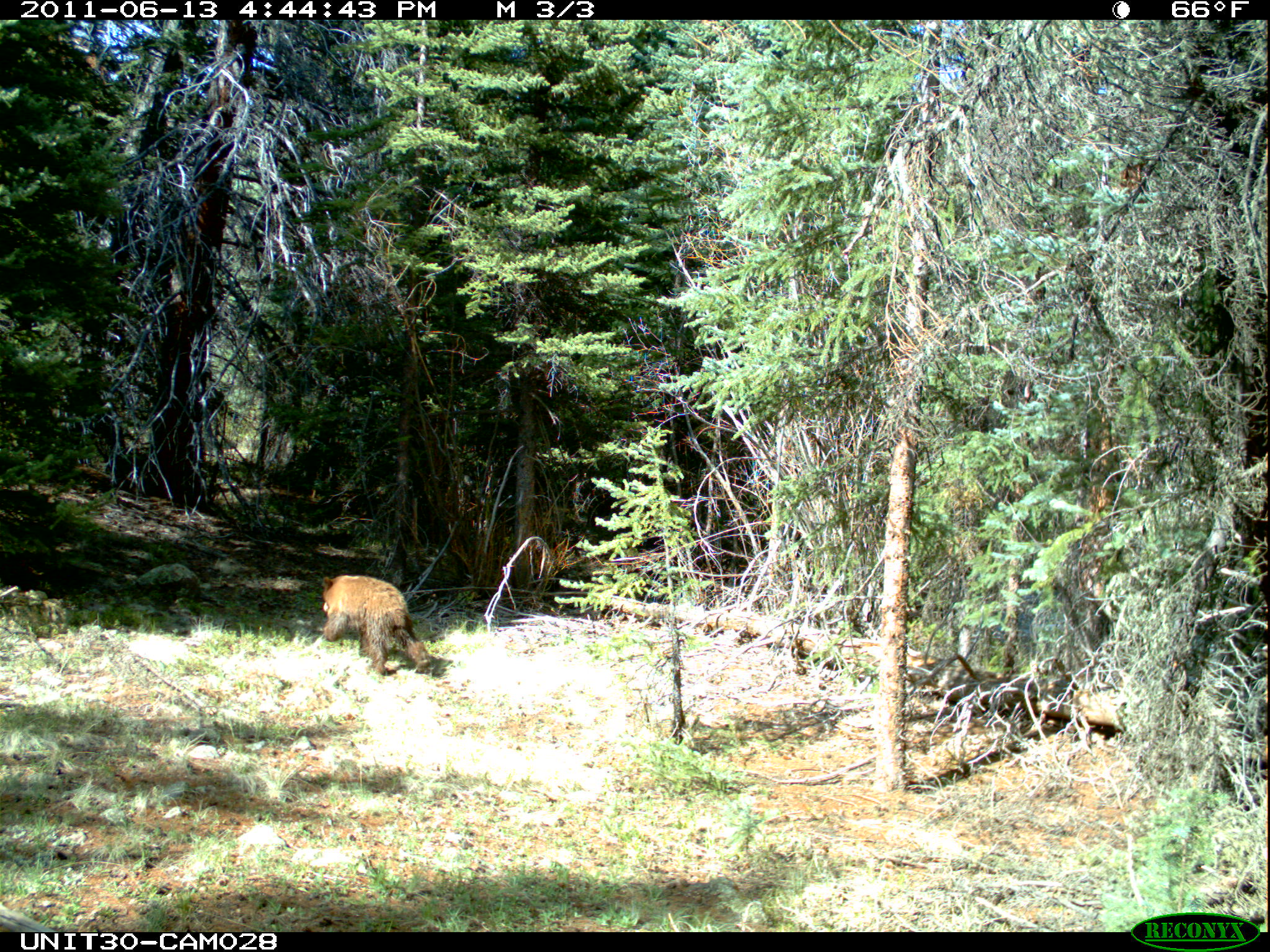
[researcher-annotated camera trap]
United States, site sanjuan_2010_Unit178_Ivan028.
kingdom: Animalia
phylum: Chordata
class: Mammalia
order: Carnivora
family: Ursidae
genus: Ursus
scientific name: Ursus americanus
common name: american black bear